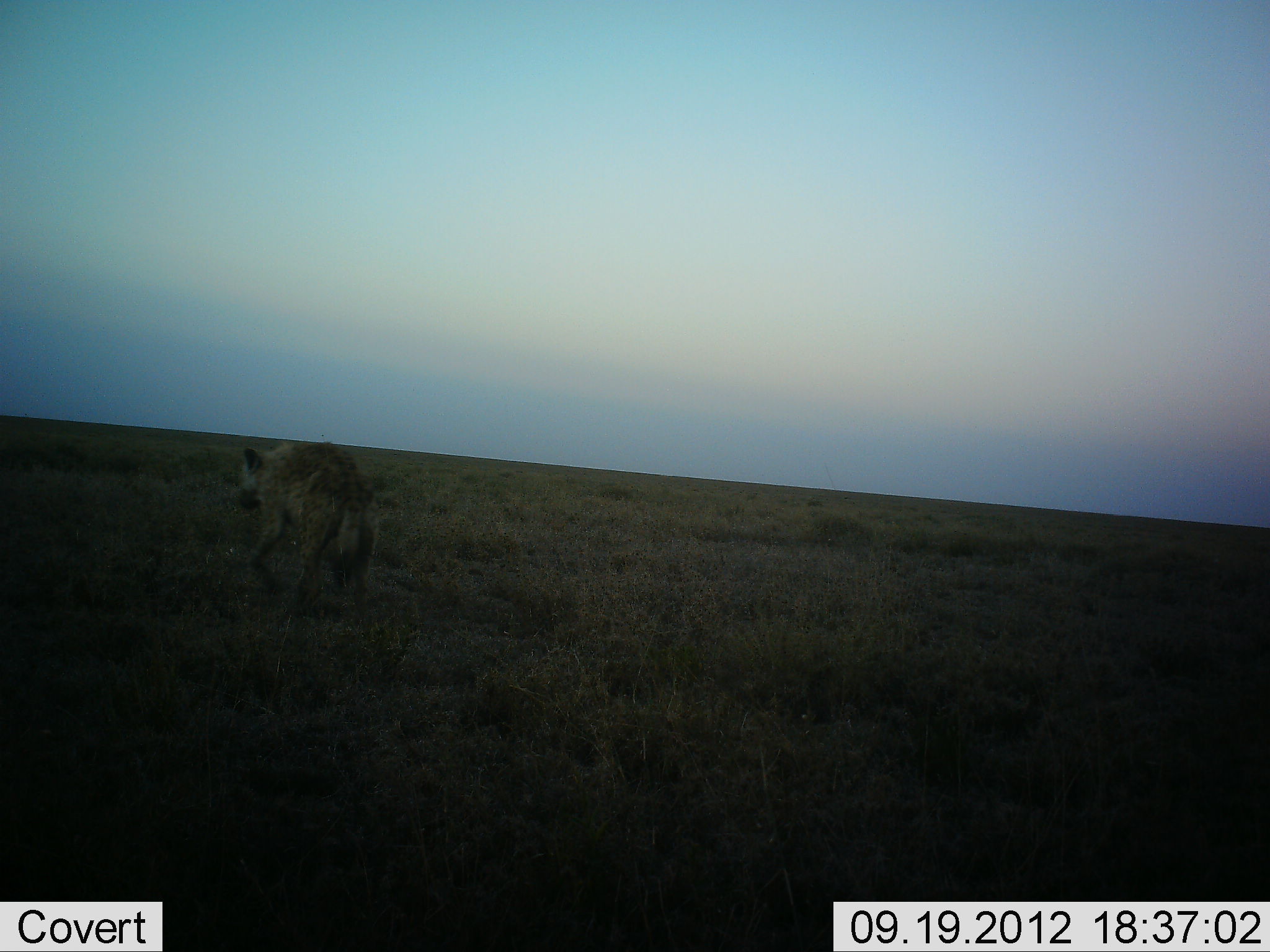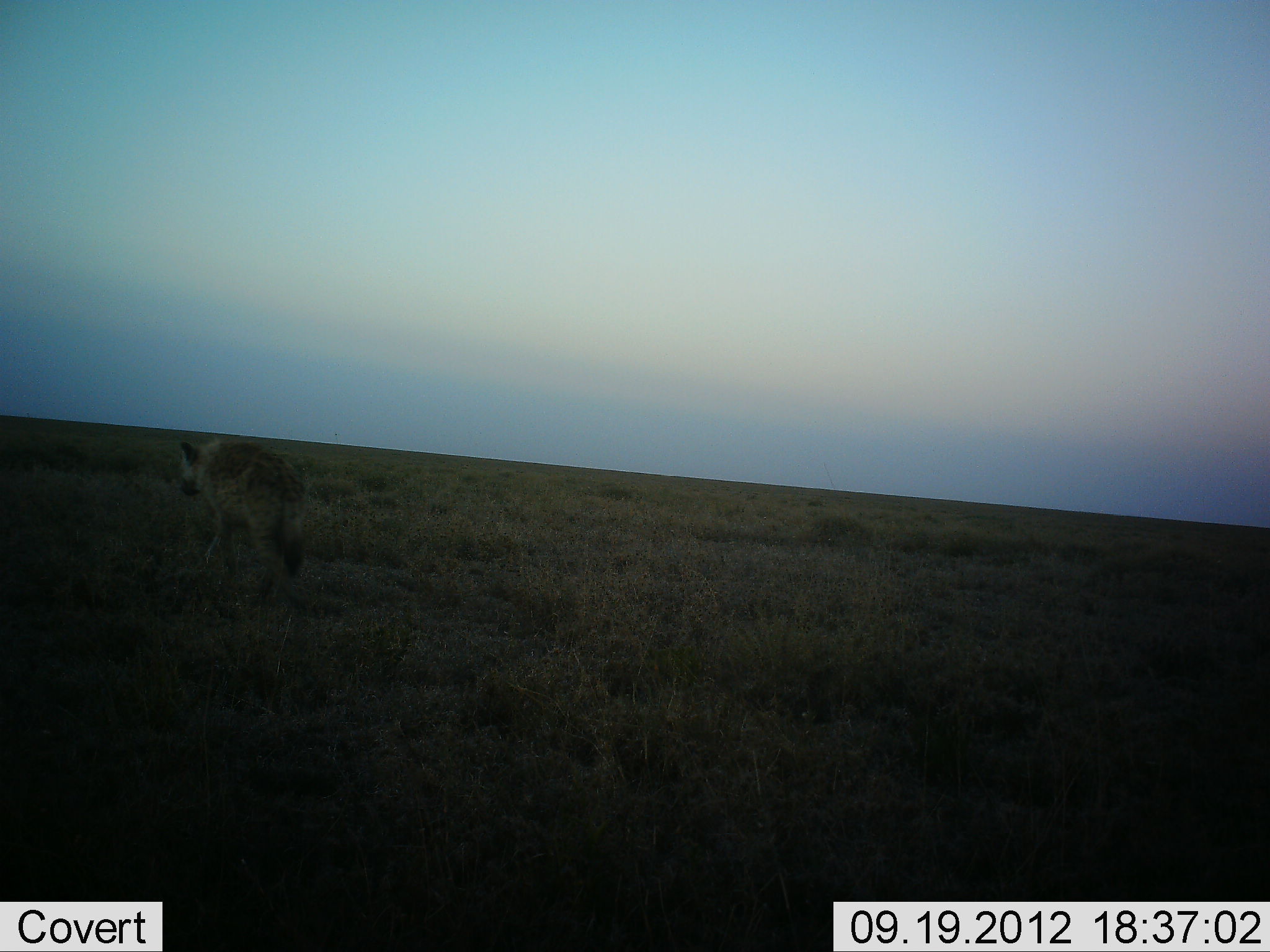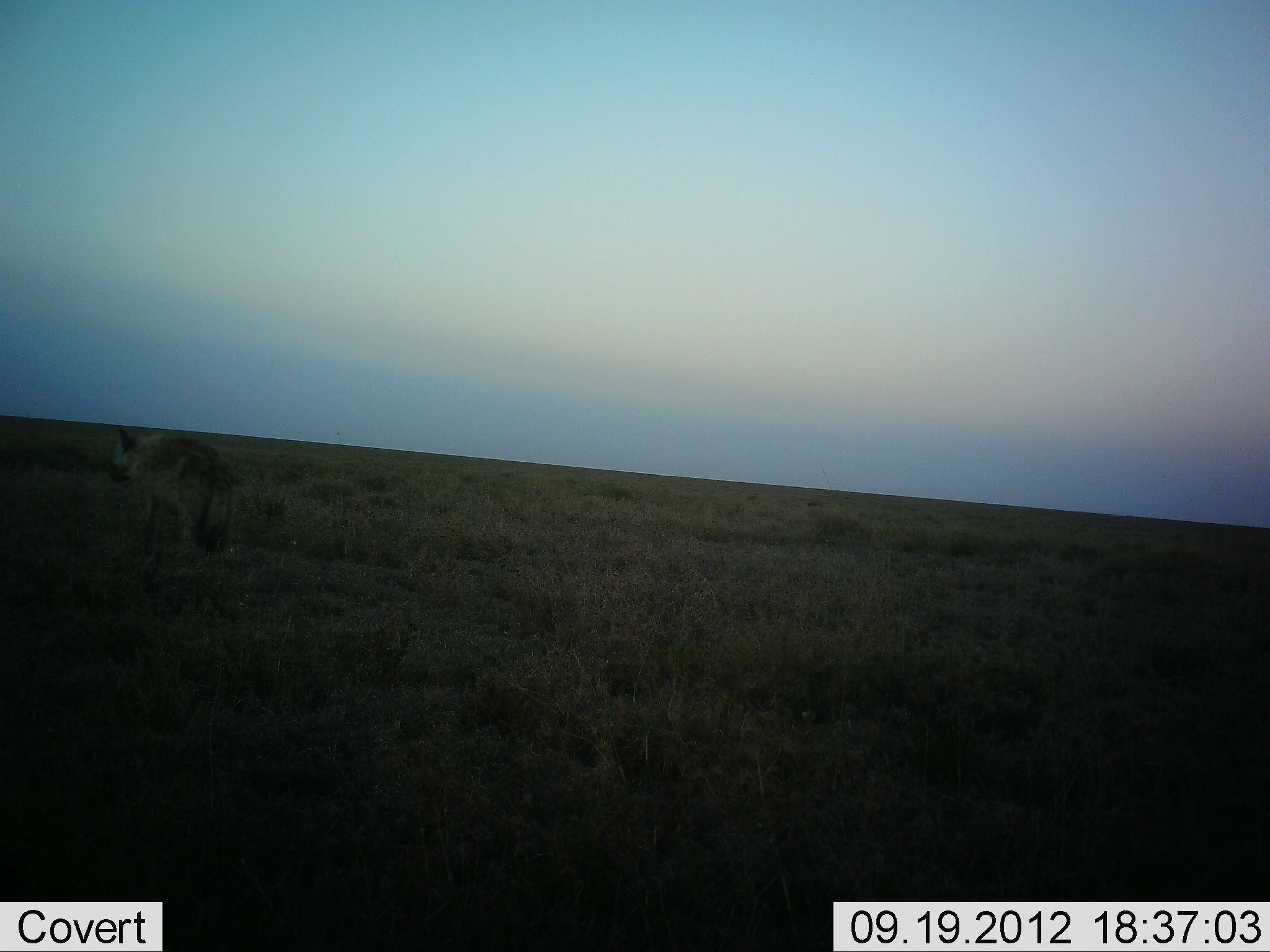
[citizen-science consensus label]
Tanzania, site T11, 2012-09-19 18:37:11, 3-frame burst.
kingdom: Animalia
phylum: Chordata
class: Mammalia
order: Carnivora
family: Hyaenidae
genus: Crocuta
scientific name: Crocuta crocuta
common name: spotted hyena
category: hyenaspotted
Hyenaspotted (spotted hyena) (Crocuta crocuta), count 1. Behavior (volunteer vote fractions): standing 0%, resting 0%, moving 100%, interacting 0%. Young present (vote fraction): 0%. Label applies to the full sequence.